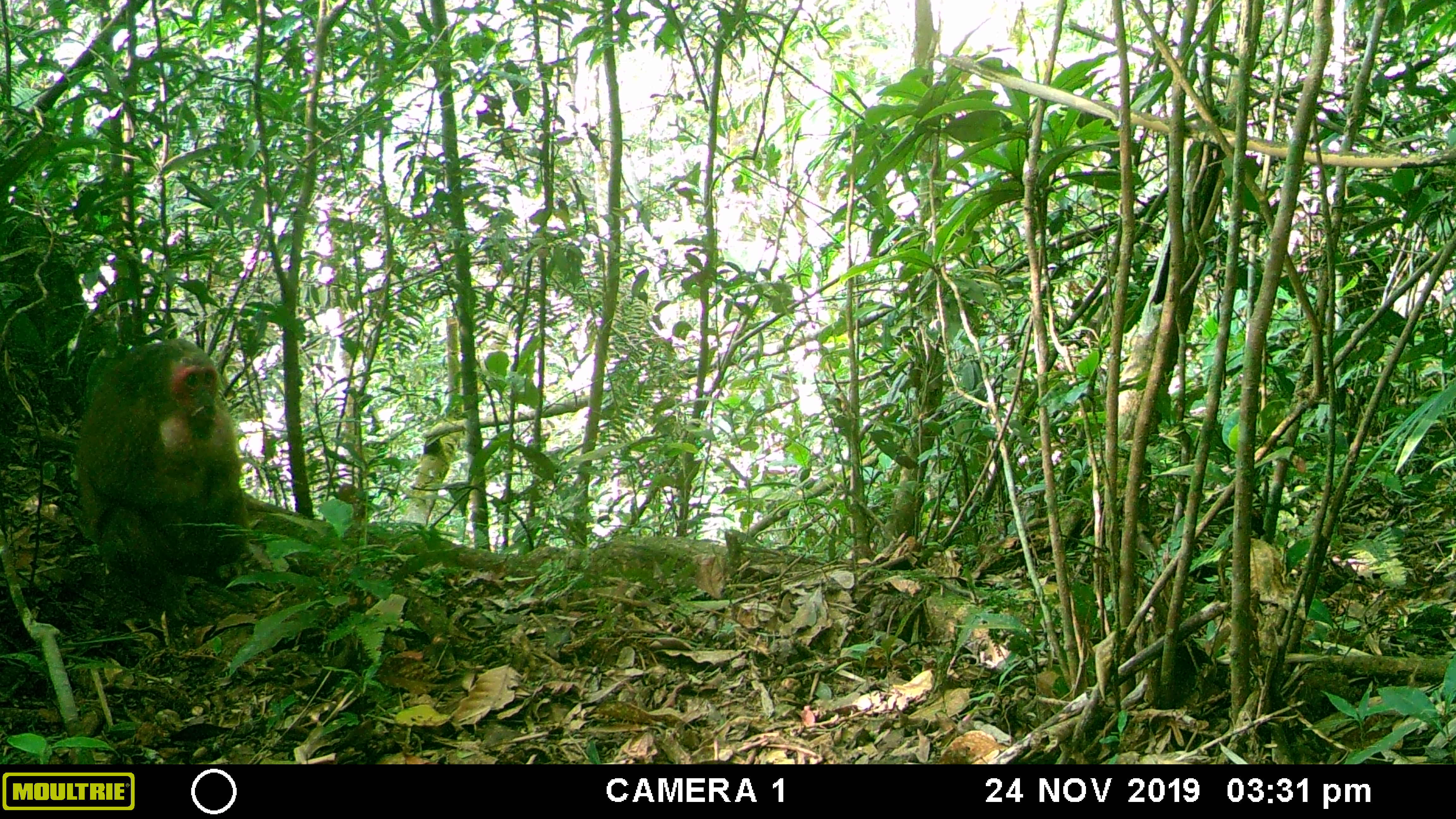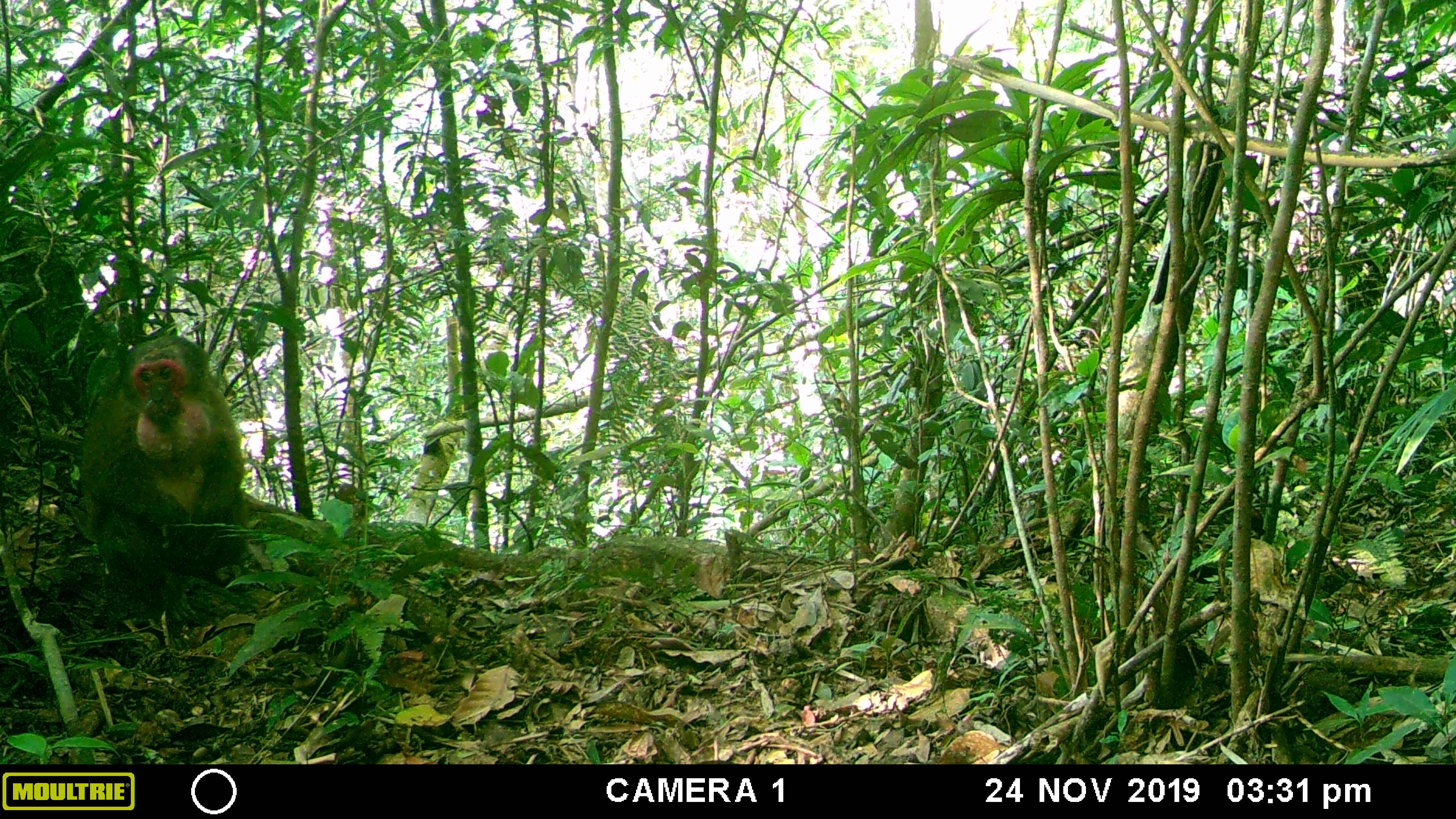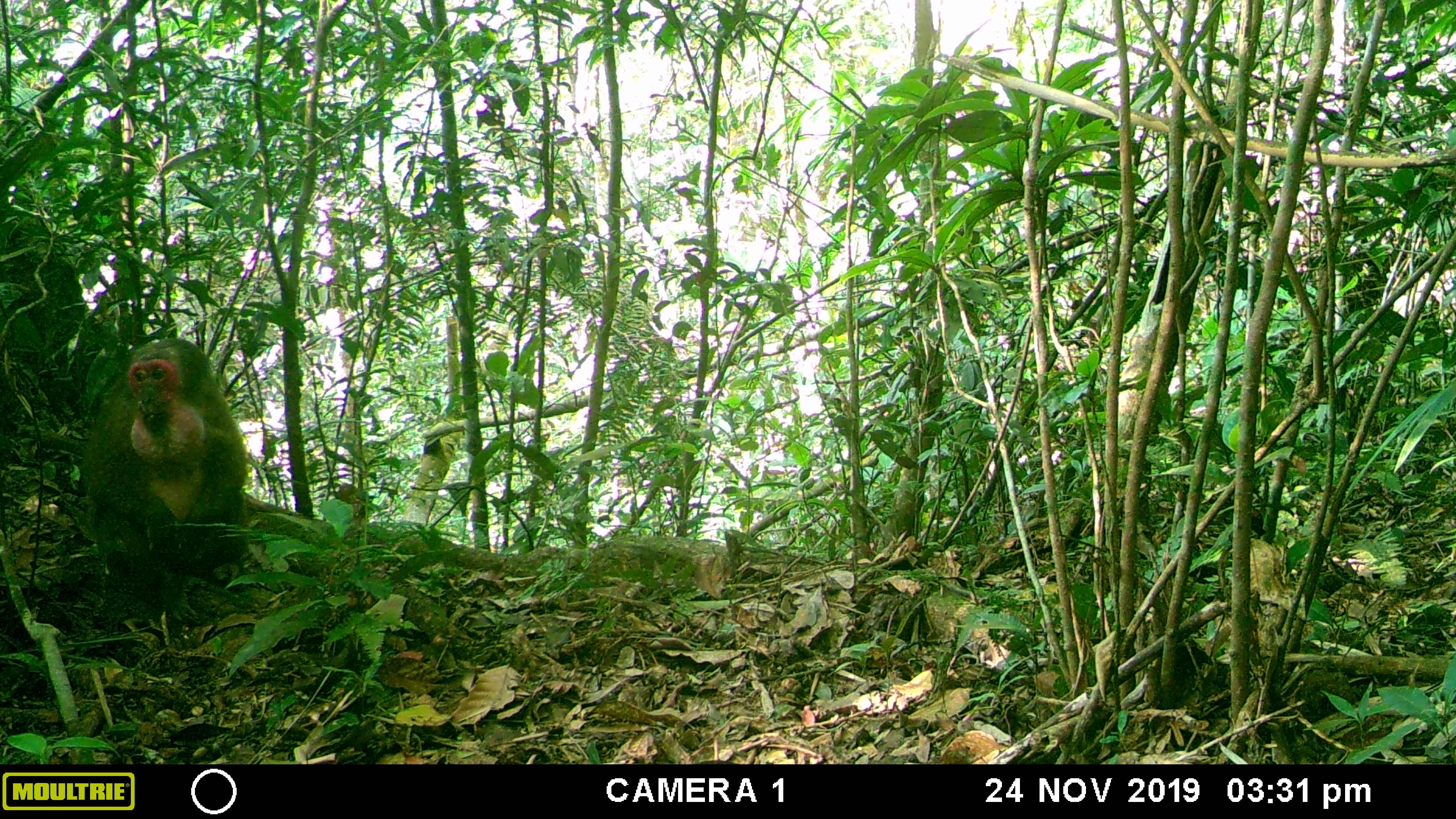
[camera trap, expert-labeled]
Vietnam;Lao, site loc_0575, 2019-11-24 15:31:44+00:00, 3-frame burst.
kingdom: Animalia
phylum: Chordata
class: Mammalia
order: Primates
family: Cercopithecidae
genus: Macaca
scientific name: Macaca arctoides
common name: stump-tailed macaque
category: stump tailed macaque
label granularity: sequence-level